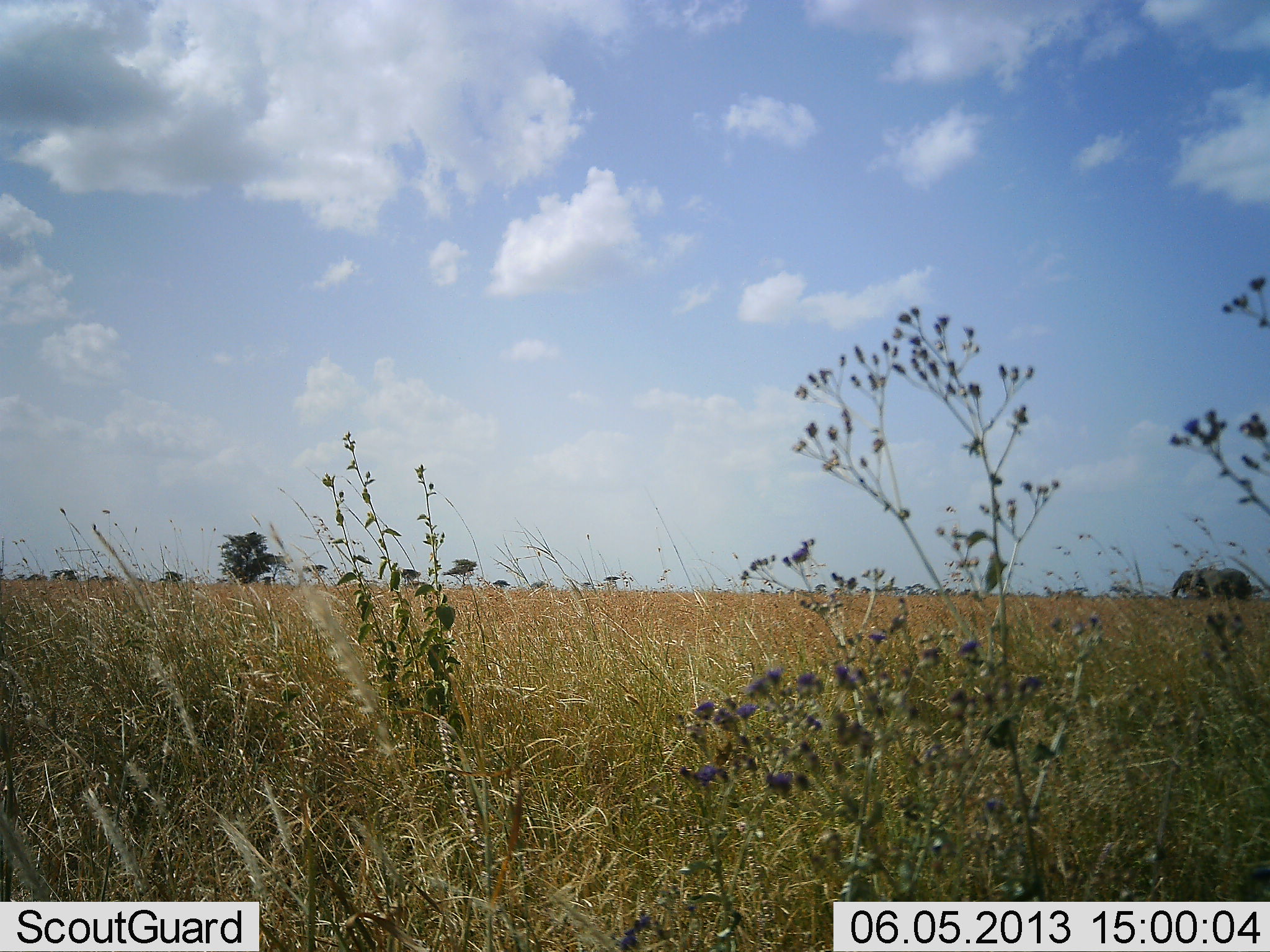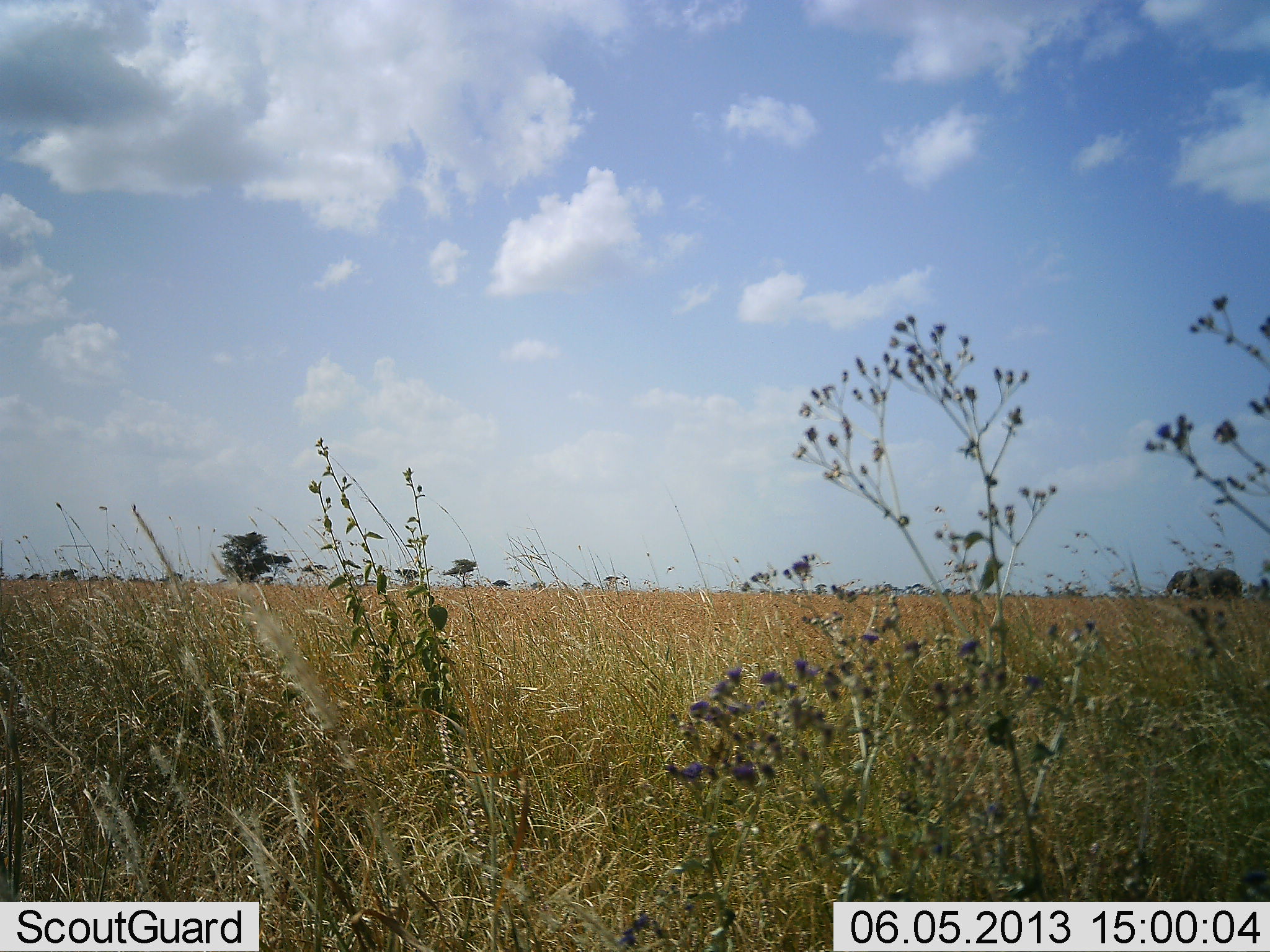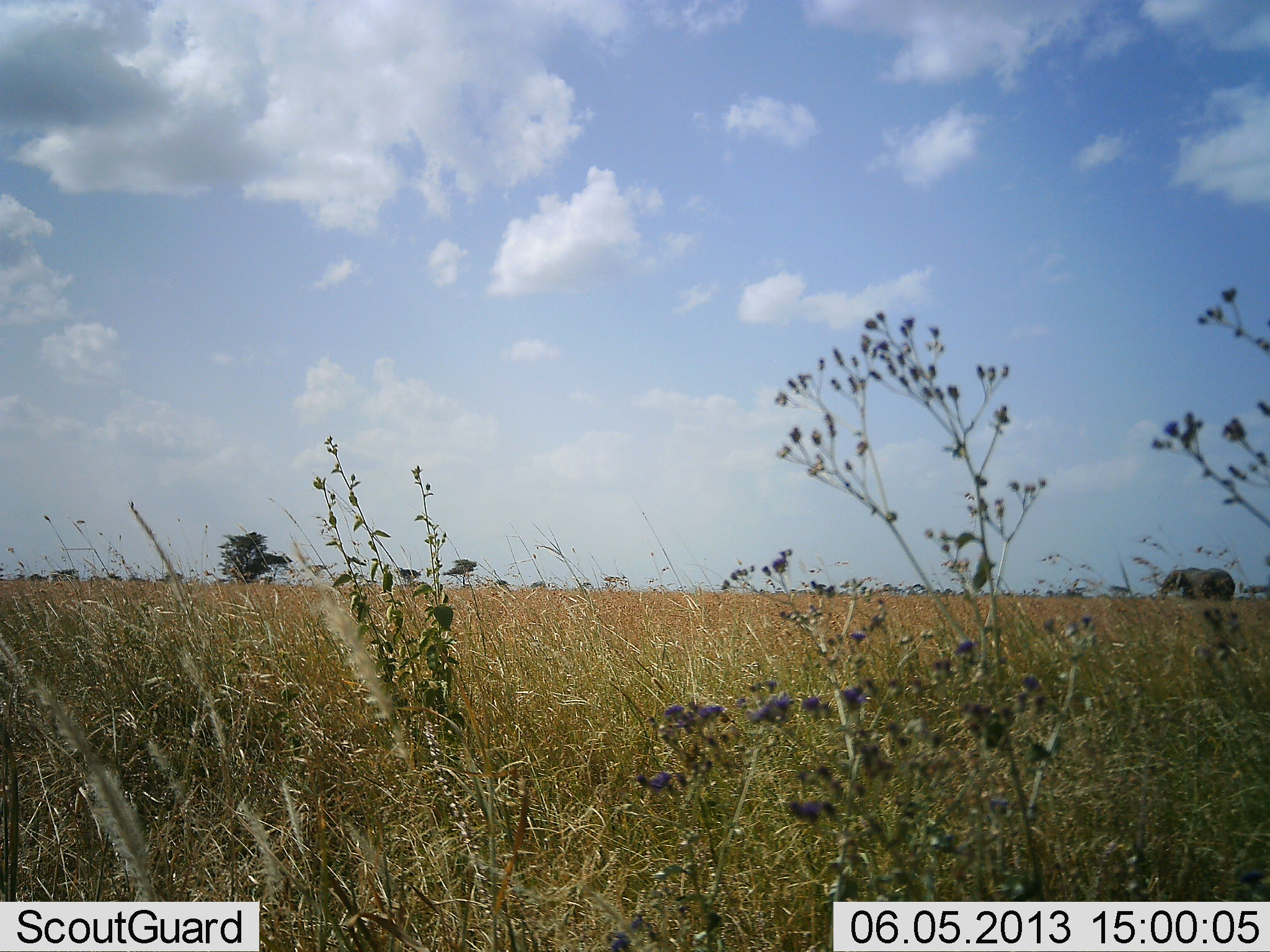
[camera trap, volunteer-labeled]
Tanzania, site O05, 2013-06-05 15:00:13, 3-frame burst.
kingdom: Animalia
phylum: Chordata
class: Mammalia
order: Proboscidea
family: Elephantidae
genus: Loxodonta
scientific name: Loxodonta africana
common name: african bush elephant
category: elephant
Elephant (african bush elephant) (Loxodonta africana), count 1. Behavior (volunteer vote fractions): standing 8%, resting 0%, moving 92%, interacting 0%. Young present (vote fraction): 0%. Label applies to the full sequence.